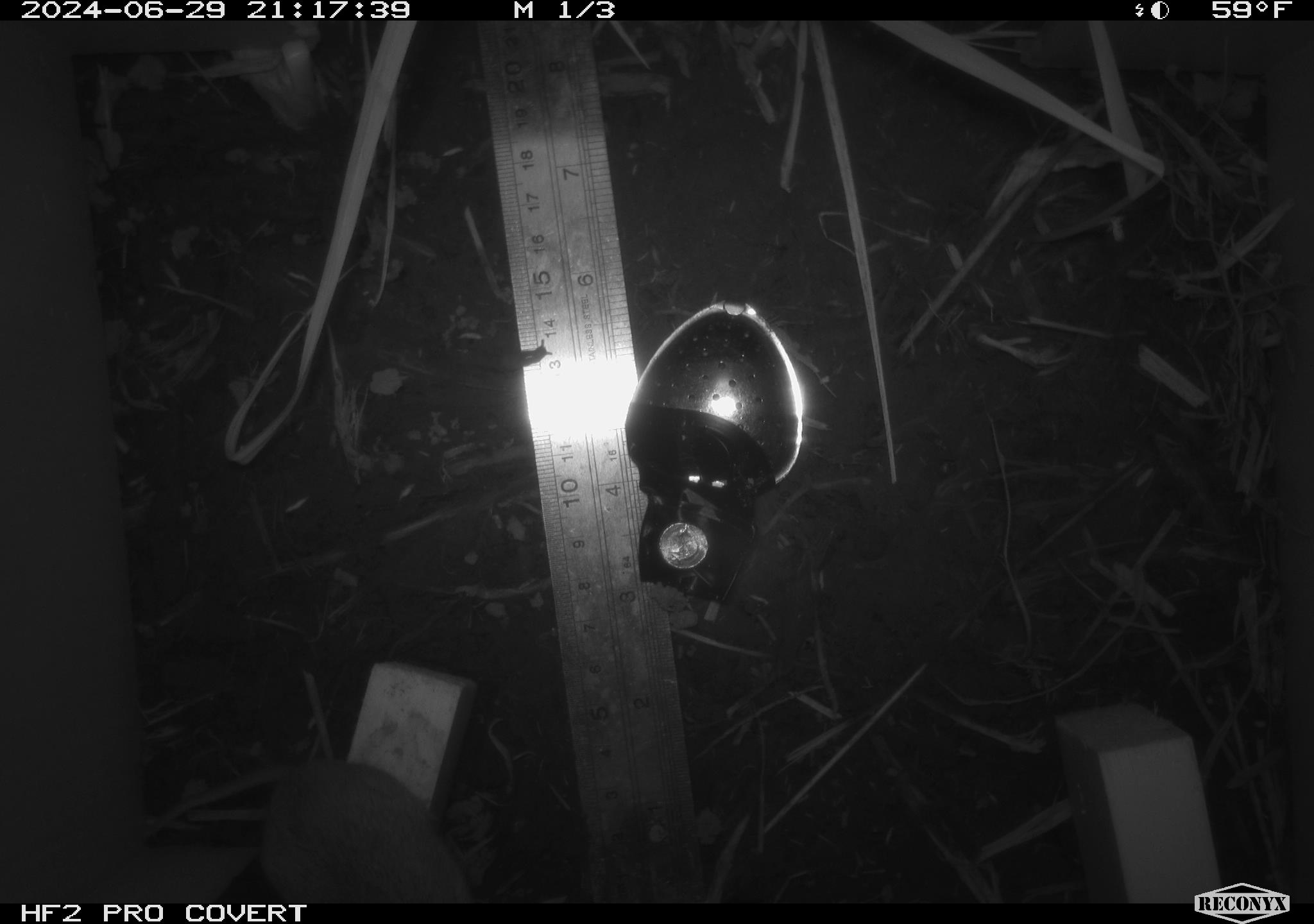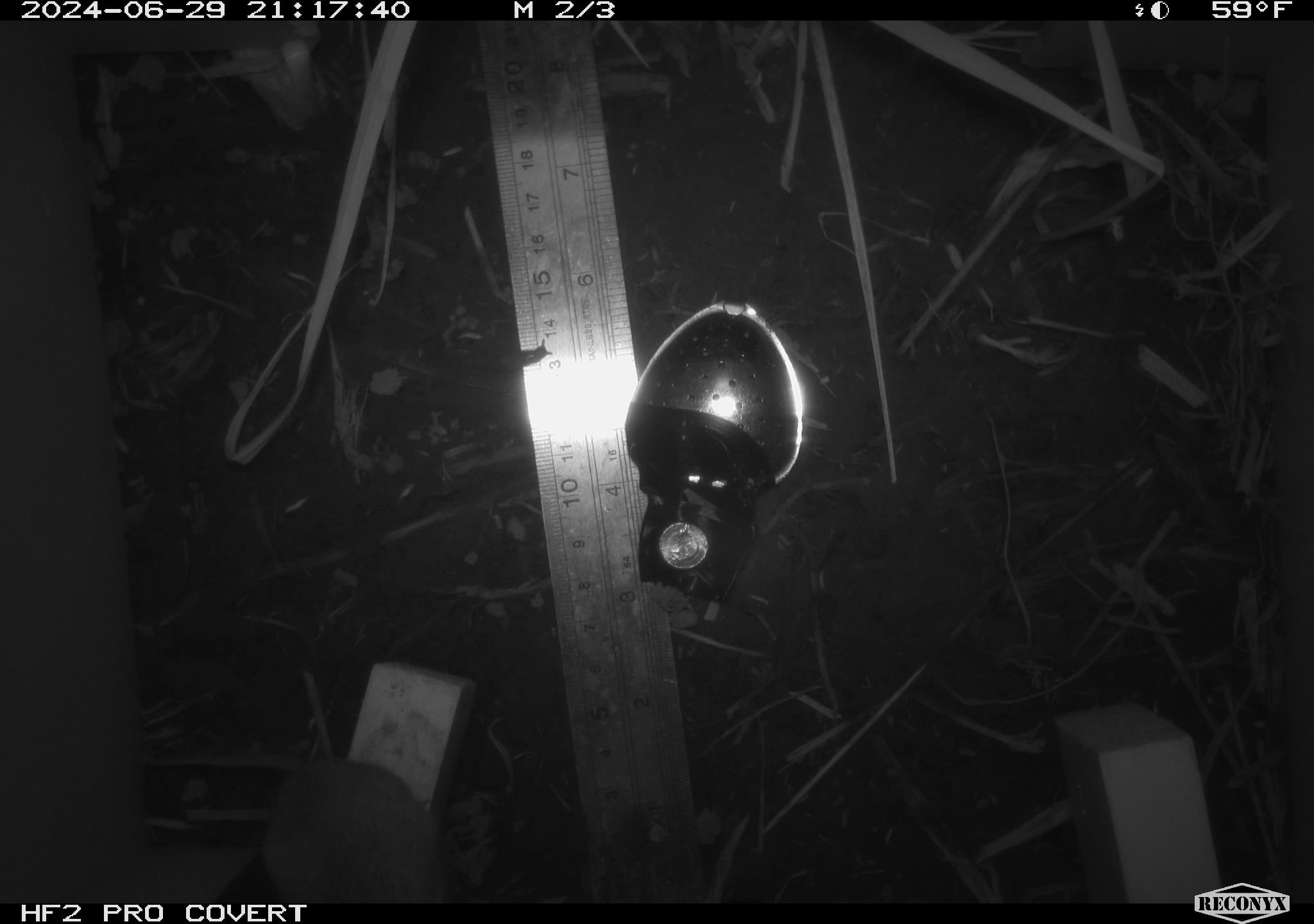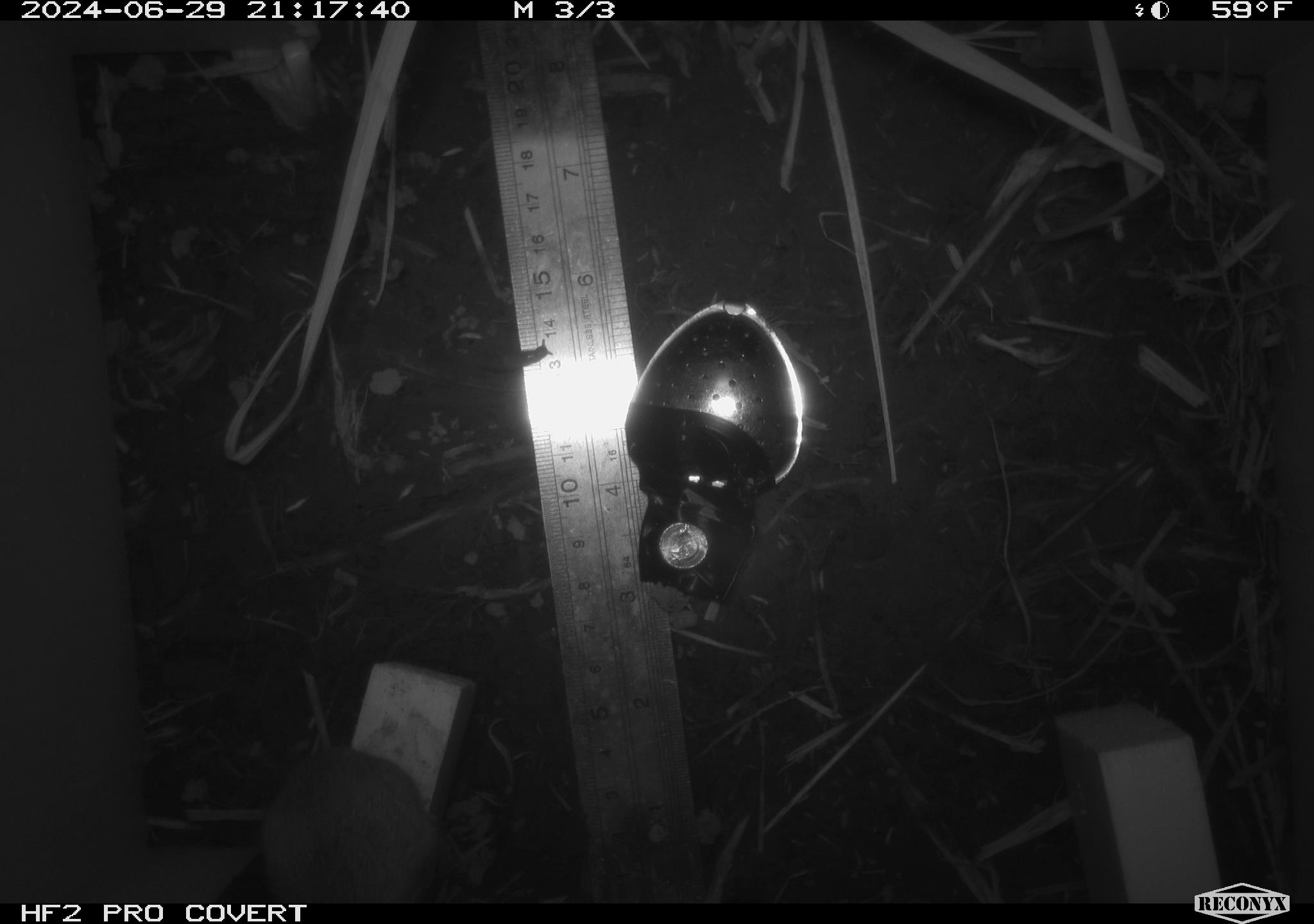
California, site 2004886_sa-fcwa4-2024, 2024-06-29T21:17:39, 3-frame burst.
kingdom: Animalia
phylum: Chordata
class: Mammalia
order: Rodentia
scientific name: Rodentia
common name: mouse species